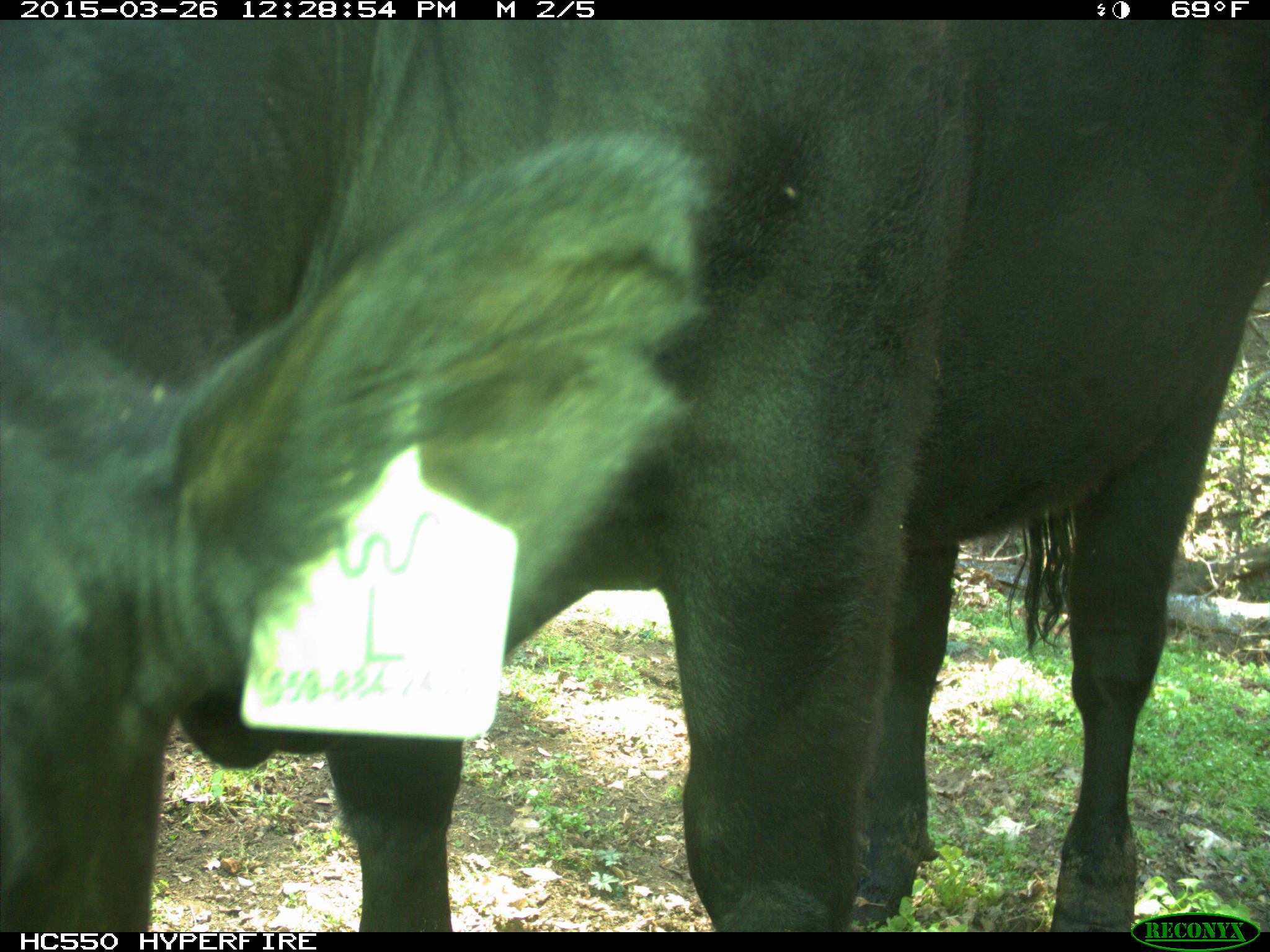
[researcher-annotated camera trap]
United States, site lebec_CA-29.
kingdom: Animalia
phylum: Chordata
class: Mammalia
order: Artiodactyla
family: Bovidae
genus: Bos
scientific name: Bos taurus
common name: domestic cow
Bos taurus (domestic cow).